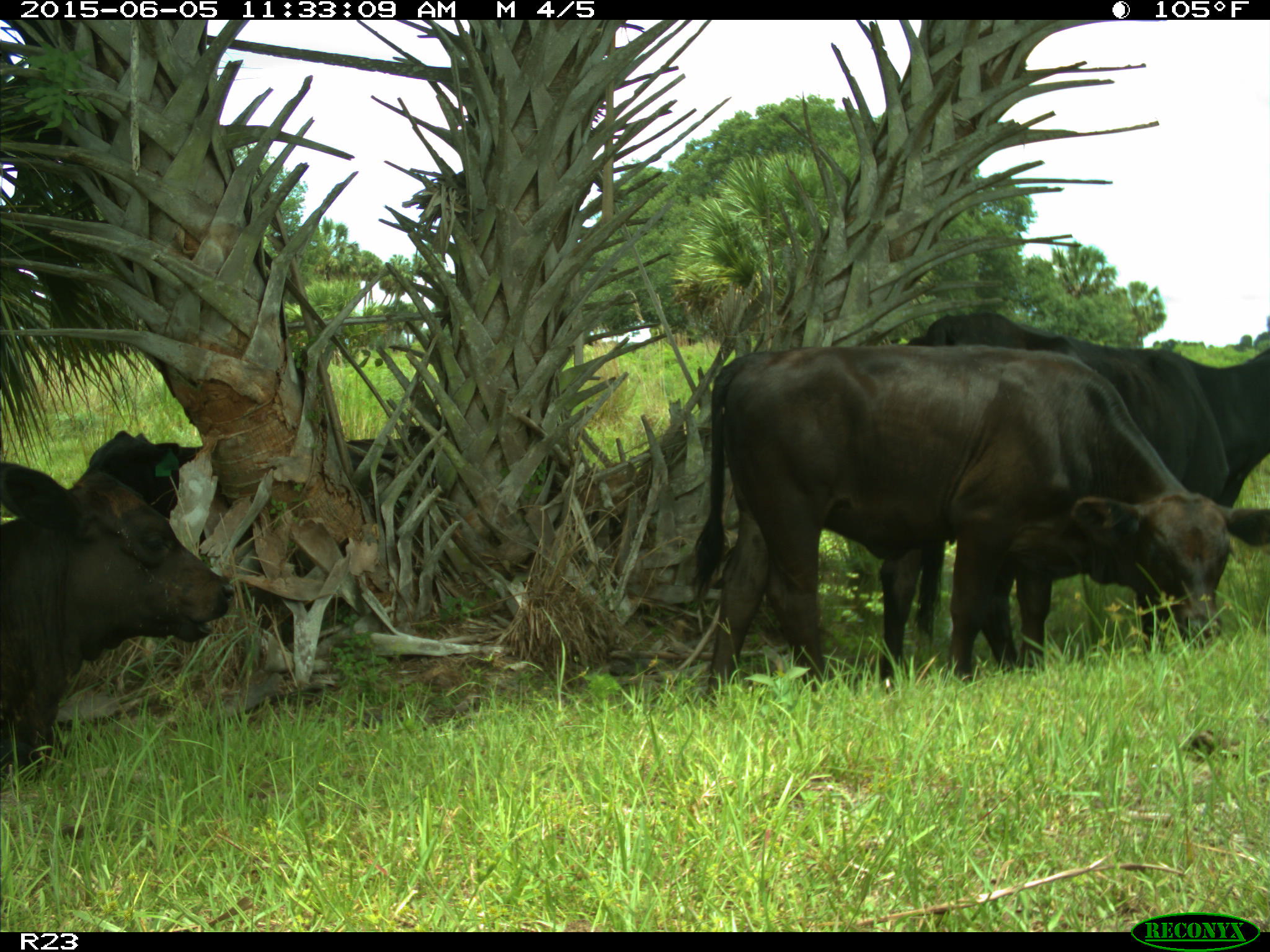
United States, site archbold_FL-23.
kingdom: Animalia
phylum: Chordata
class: Mammalia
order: Artiodactyla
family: Bovidae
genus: Bos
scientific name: Bos taurus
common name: domestic cow